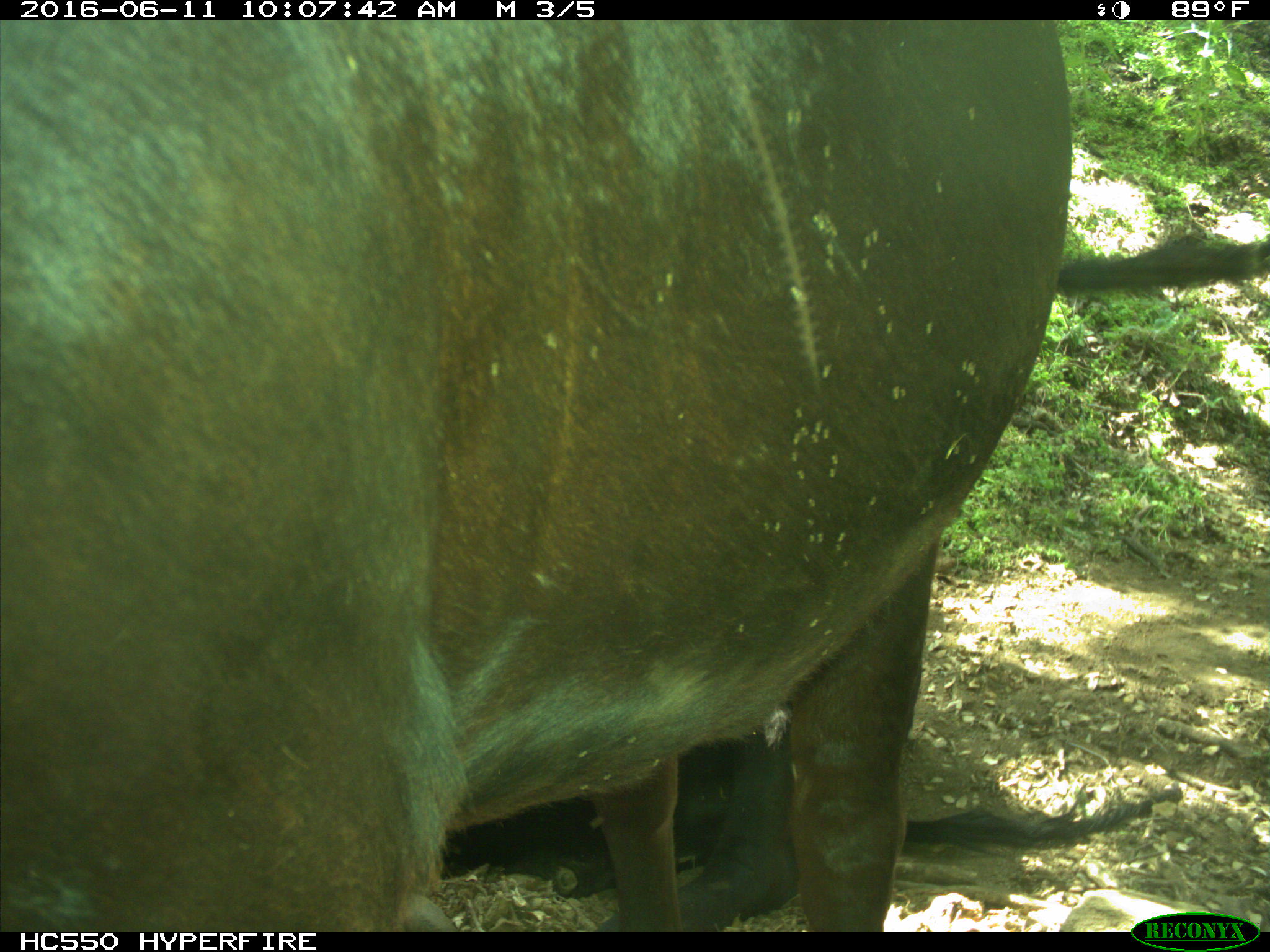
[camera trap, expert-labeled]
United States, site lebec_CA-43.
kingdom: Animalia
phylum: Chordata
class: Mammalia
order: Artiodactyla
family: Bovidae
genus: Bos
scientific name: Bos taurus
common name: domestic cow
Bos taurus (domestic cow).